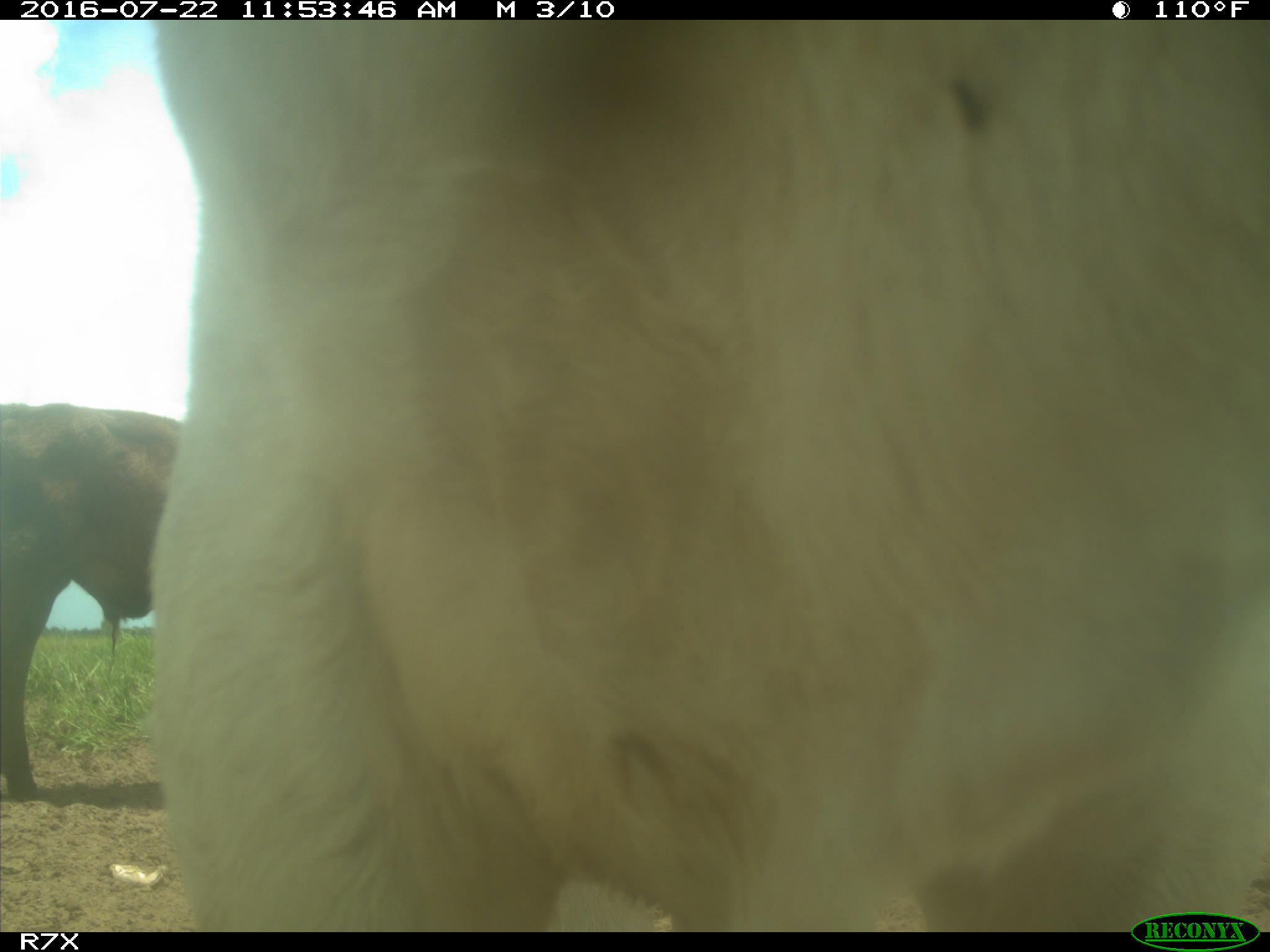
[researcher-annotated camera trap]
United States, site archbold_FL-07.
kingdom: Animalia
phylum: Chordata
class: Mammalia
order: Artiodactyla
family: Bovidae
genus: Bos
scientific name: Bos taurus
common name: domestic cow